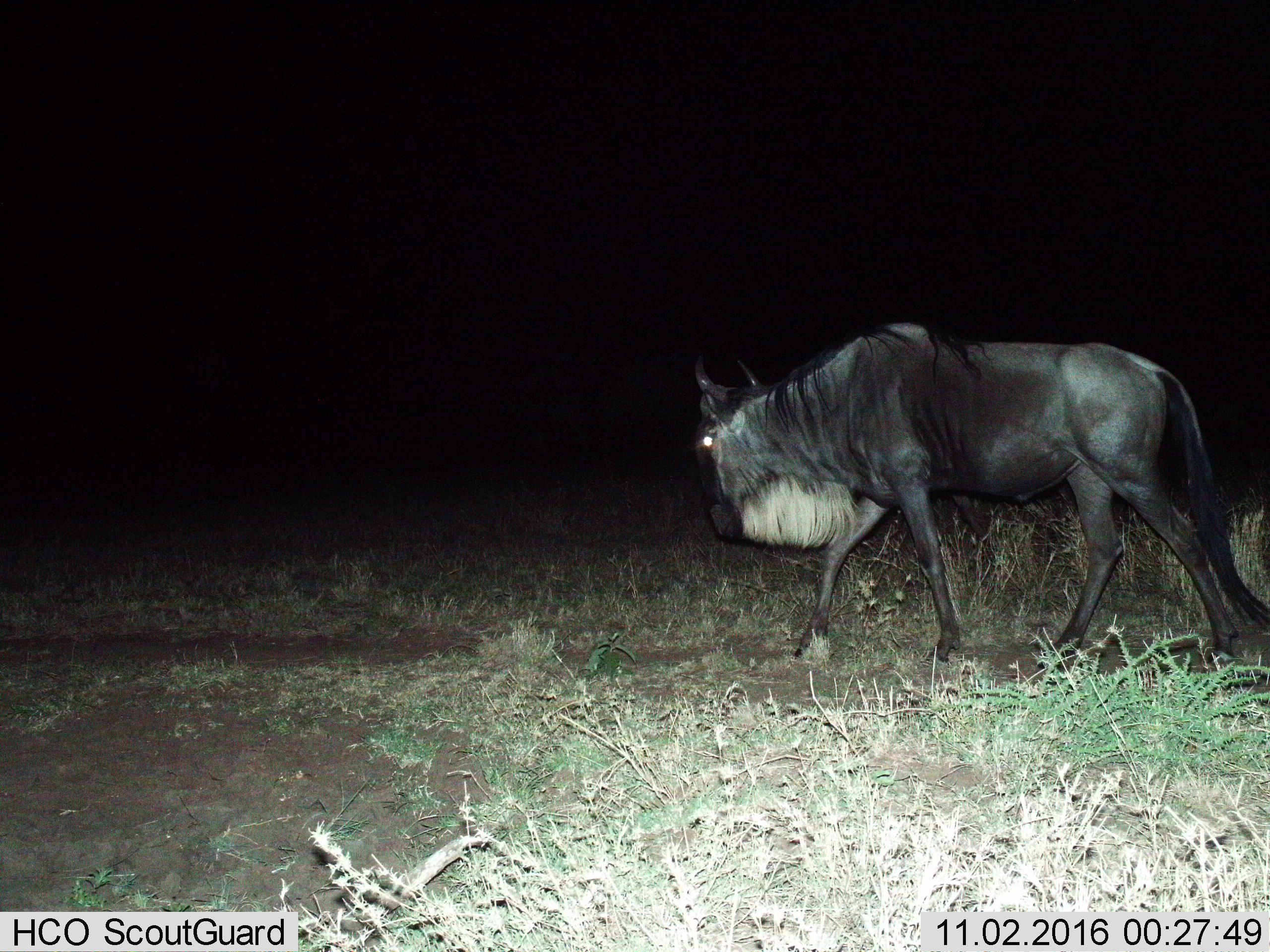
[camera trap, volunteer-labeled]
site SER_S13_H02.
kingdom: Animalia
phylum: Chordata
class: Mammalia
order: Artiodactyla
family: Bovidae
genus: Connochaetes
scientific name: Connochaetes taurinus taurinus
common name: blue wildebeest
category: wildebeestblue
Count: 1.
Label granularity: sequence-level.